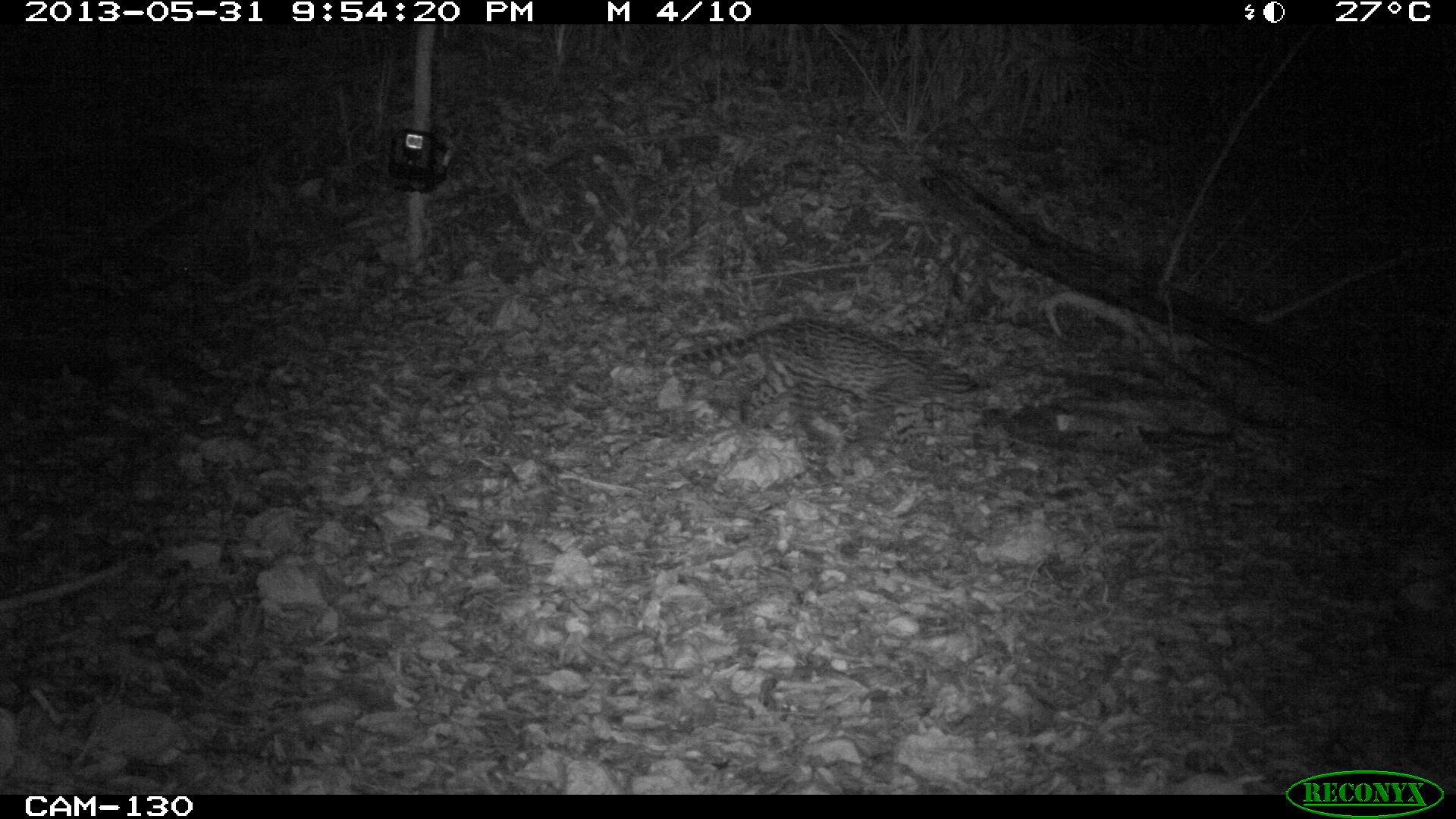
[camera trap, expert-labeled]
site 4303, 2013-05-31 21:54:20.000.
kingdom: Animalia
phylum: Chordata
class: Mammalia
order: Carnivora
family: Felidae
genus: Leopardus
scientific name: Leopardus pardalis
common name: ocelot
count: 1